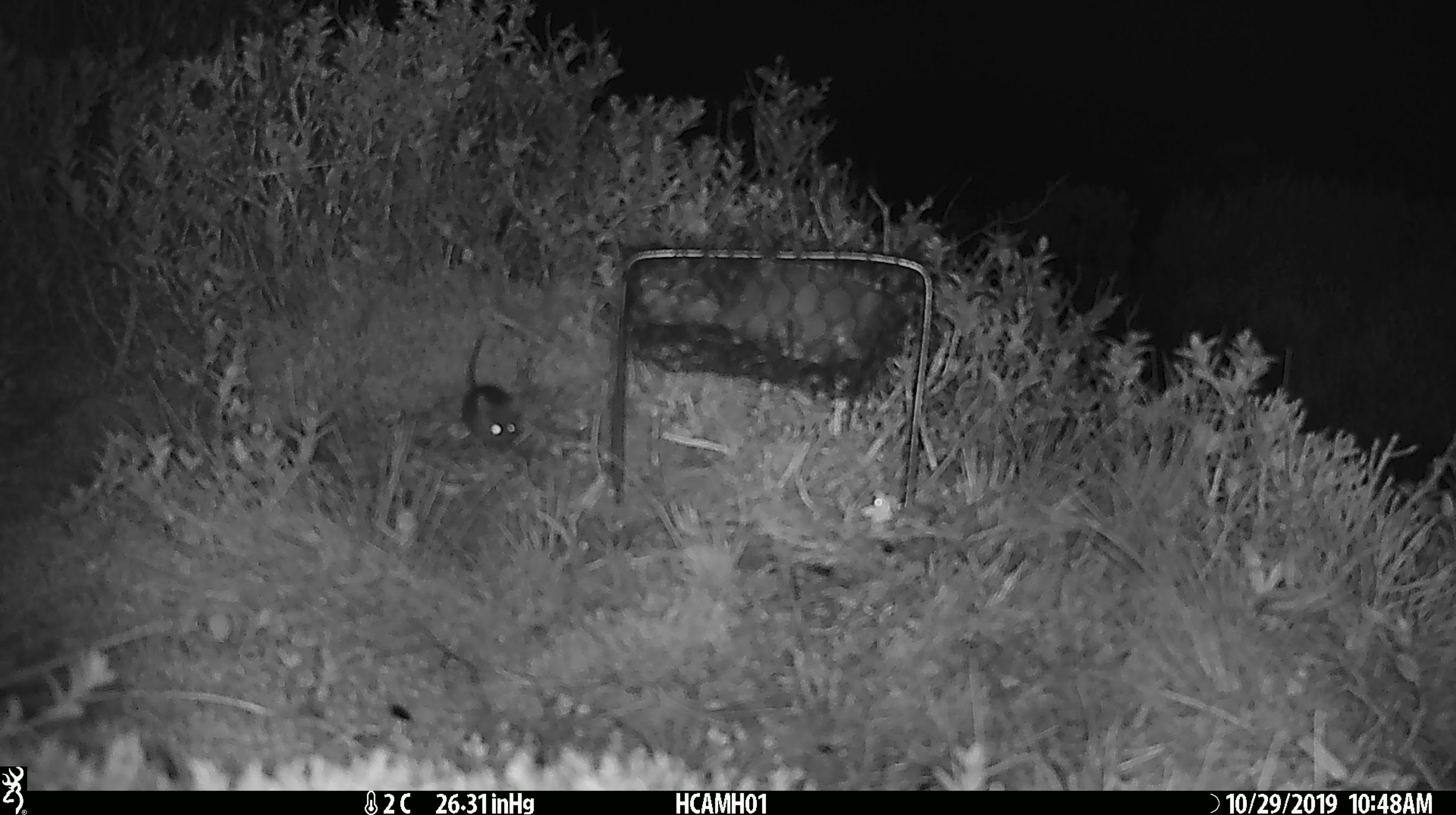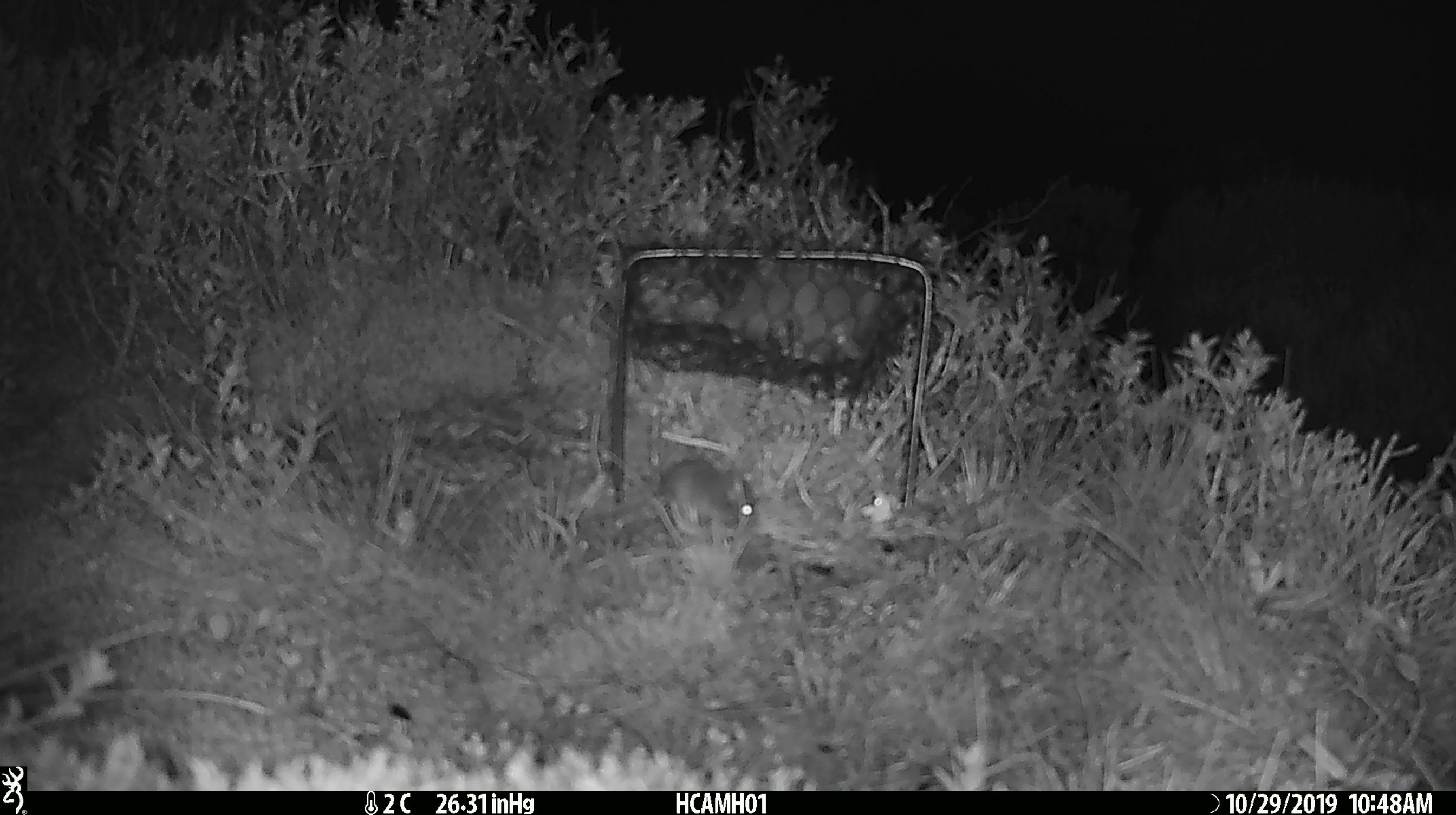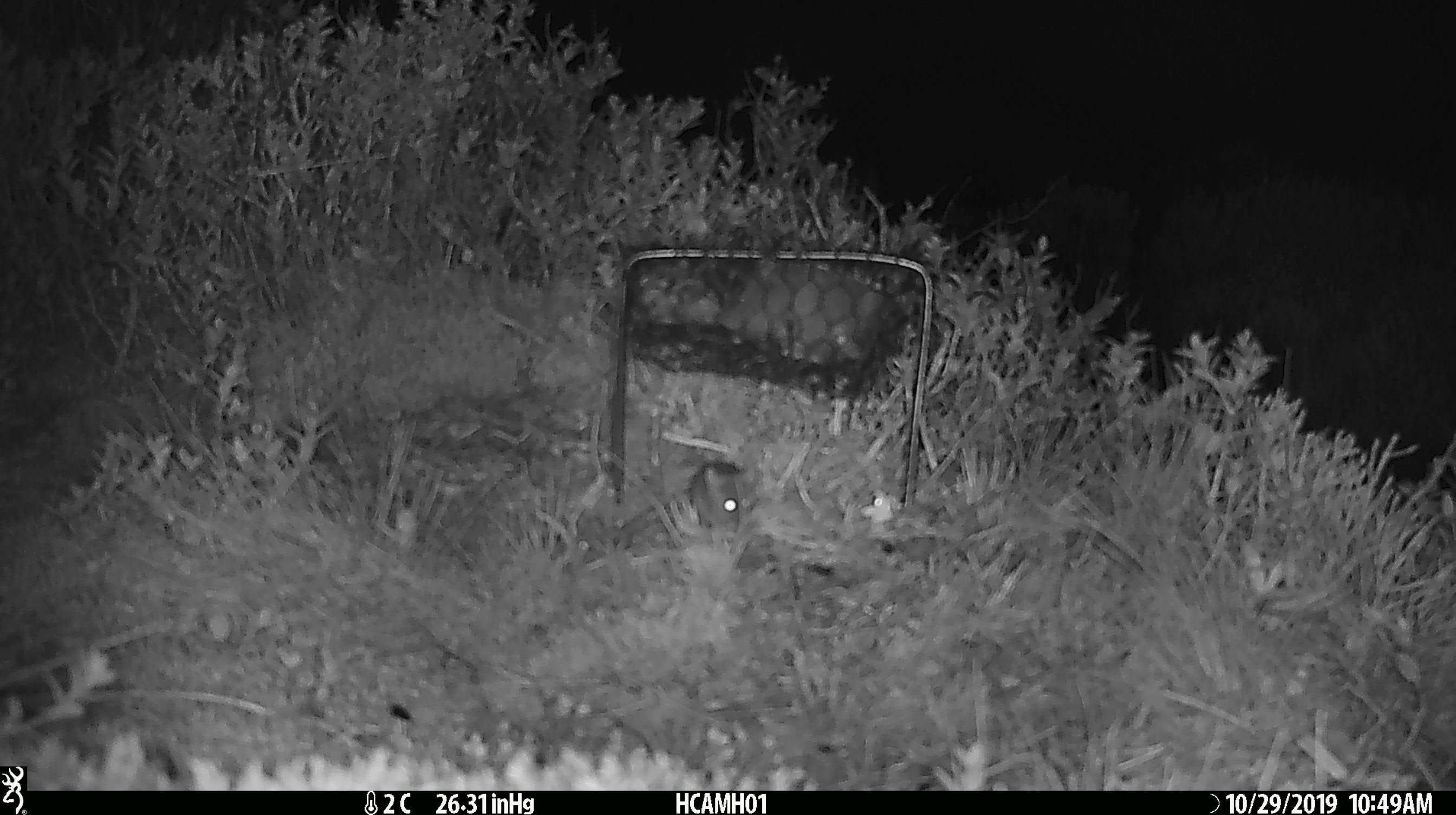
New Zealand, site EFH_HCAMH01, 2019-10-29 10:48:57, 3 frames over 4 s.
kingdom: Animalia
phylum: Chordata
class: Mammalia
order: Rodentia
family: Muridae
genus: Mus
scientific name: Mus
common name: mouse